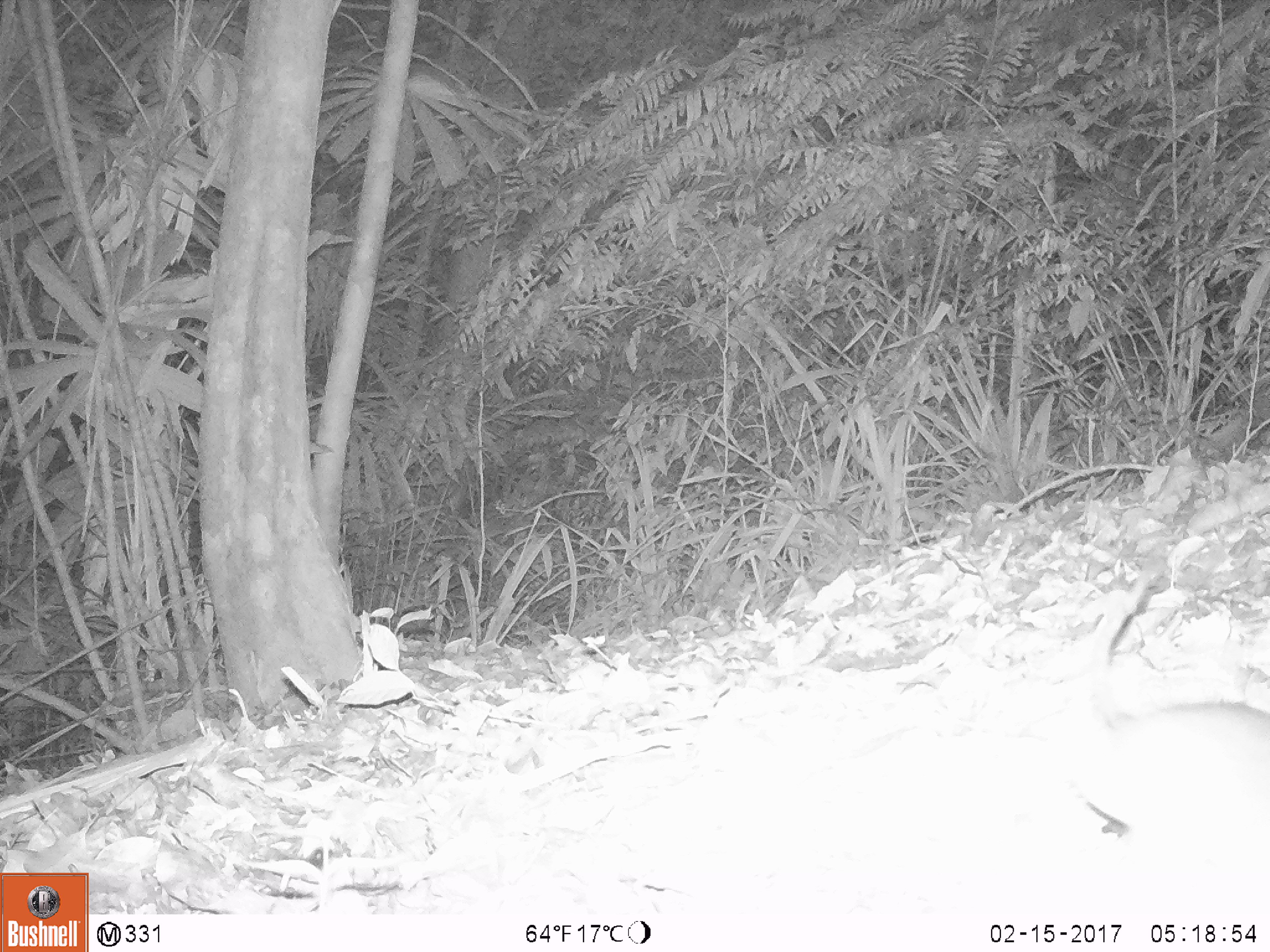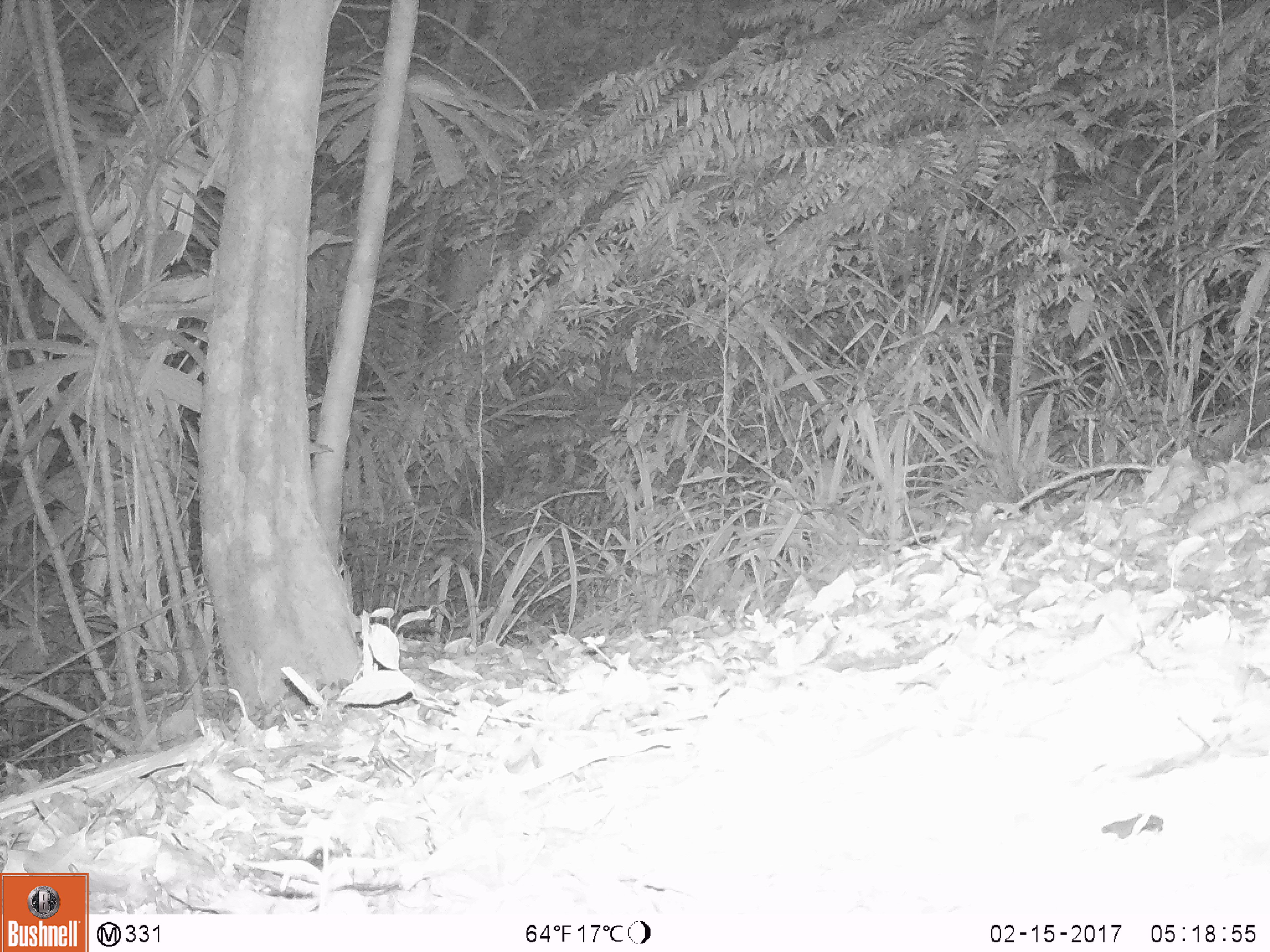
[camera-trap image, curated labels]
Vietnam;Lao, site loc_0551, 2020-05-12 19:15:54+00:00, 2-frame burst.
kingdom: Animalia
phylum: Chordata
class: Mammalia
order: Rodentia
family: Muridae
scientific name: Muridae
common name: old-world mice and rats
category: unidentified murid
Unidentified murid (old-world mice and rats) (Muridae). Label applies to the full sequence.